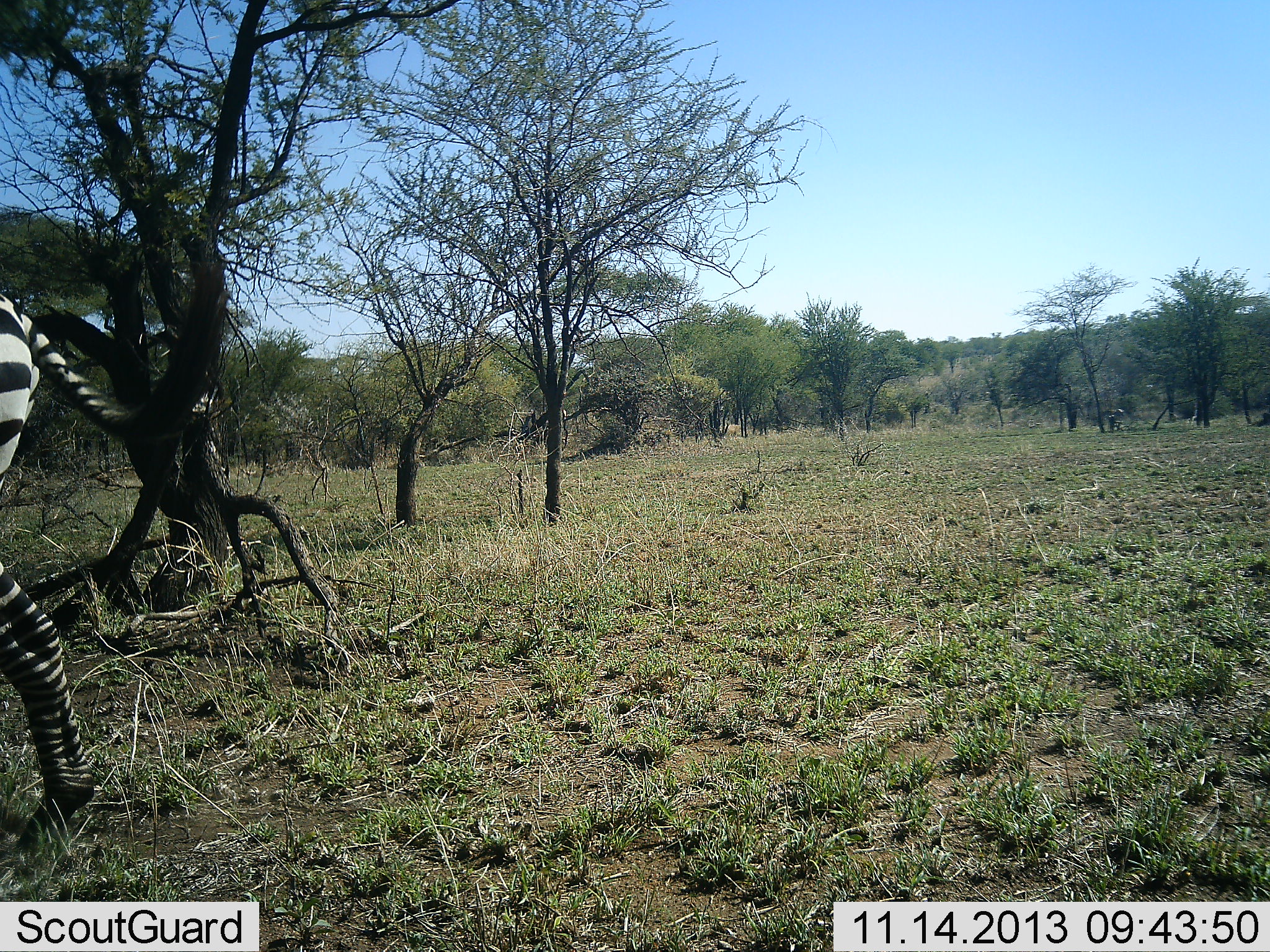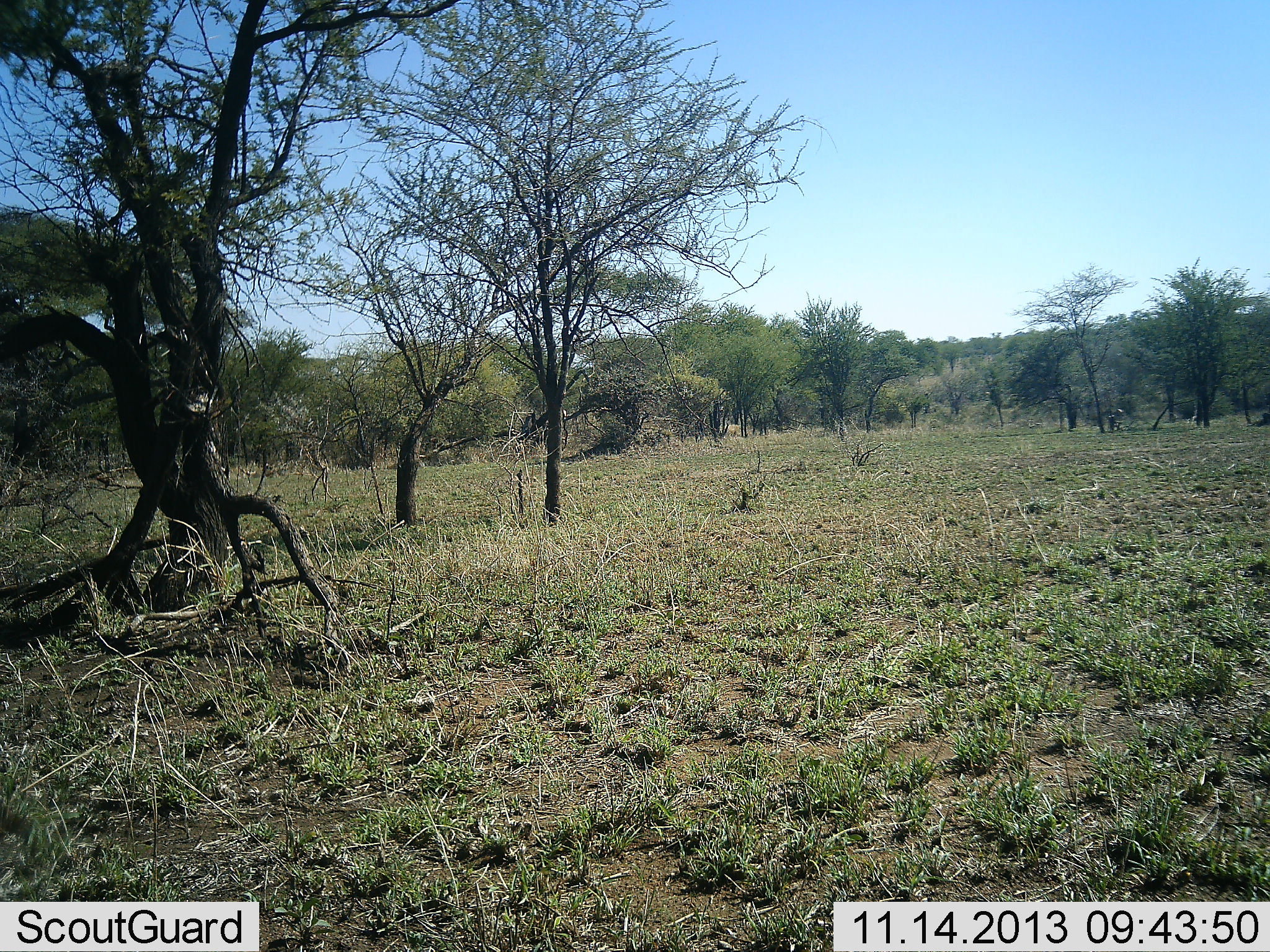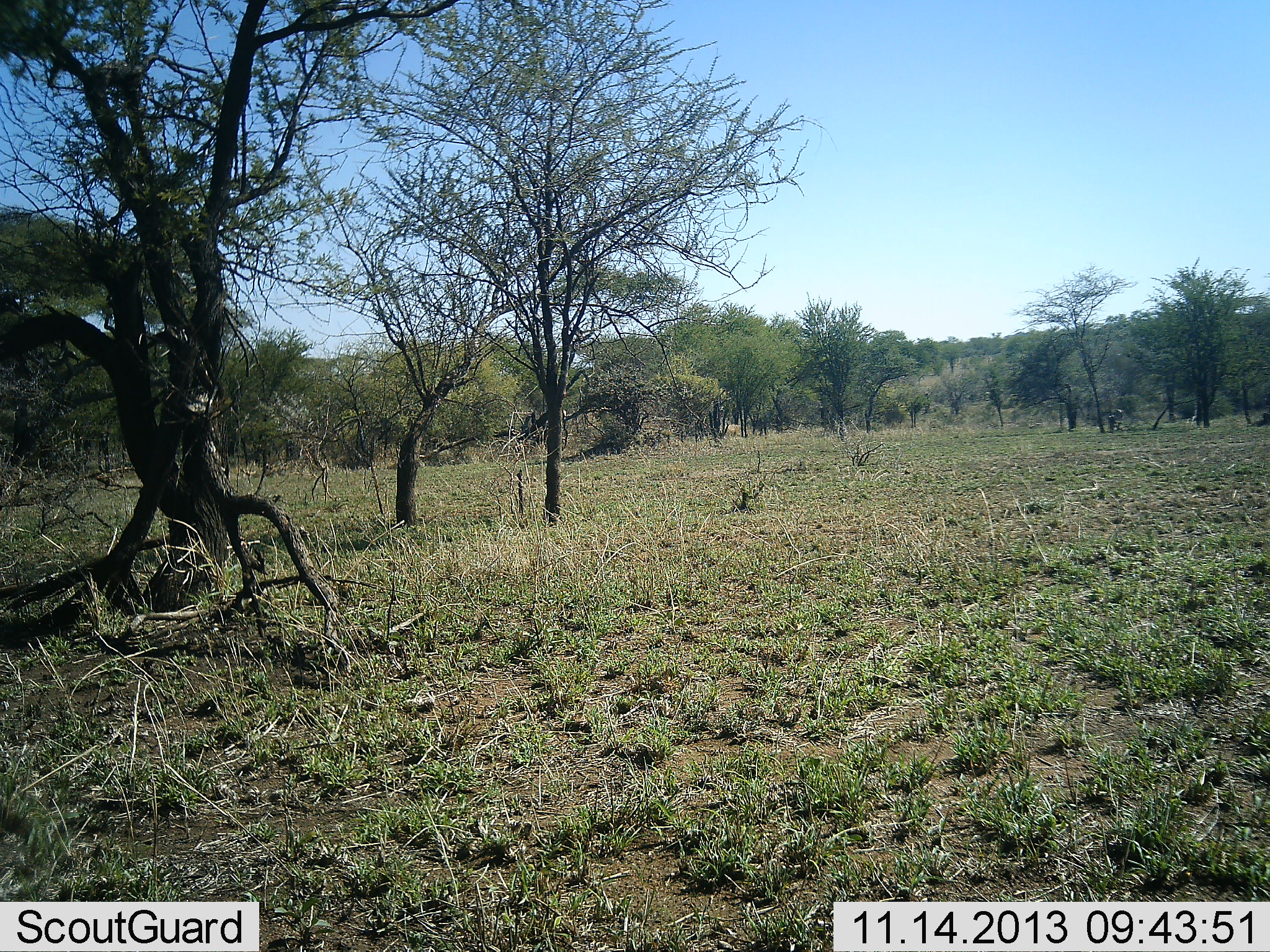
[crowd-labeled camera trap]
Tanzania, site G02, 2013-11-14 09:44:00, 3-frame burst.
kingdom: Animalia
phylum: Chordata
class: Mammalia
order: Perissodactyla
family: Equidae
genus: Equus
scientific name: Equus quagga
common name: plains zebra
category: zebra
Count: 1.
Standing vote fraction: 9%.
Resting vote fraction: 0%.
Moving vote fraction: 91%.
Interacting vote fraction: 0%.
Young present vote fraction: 0%.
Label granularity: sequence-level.